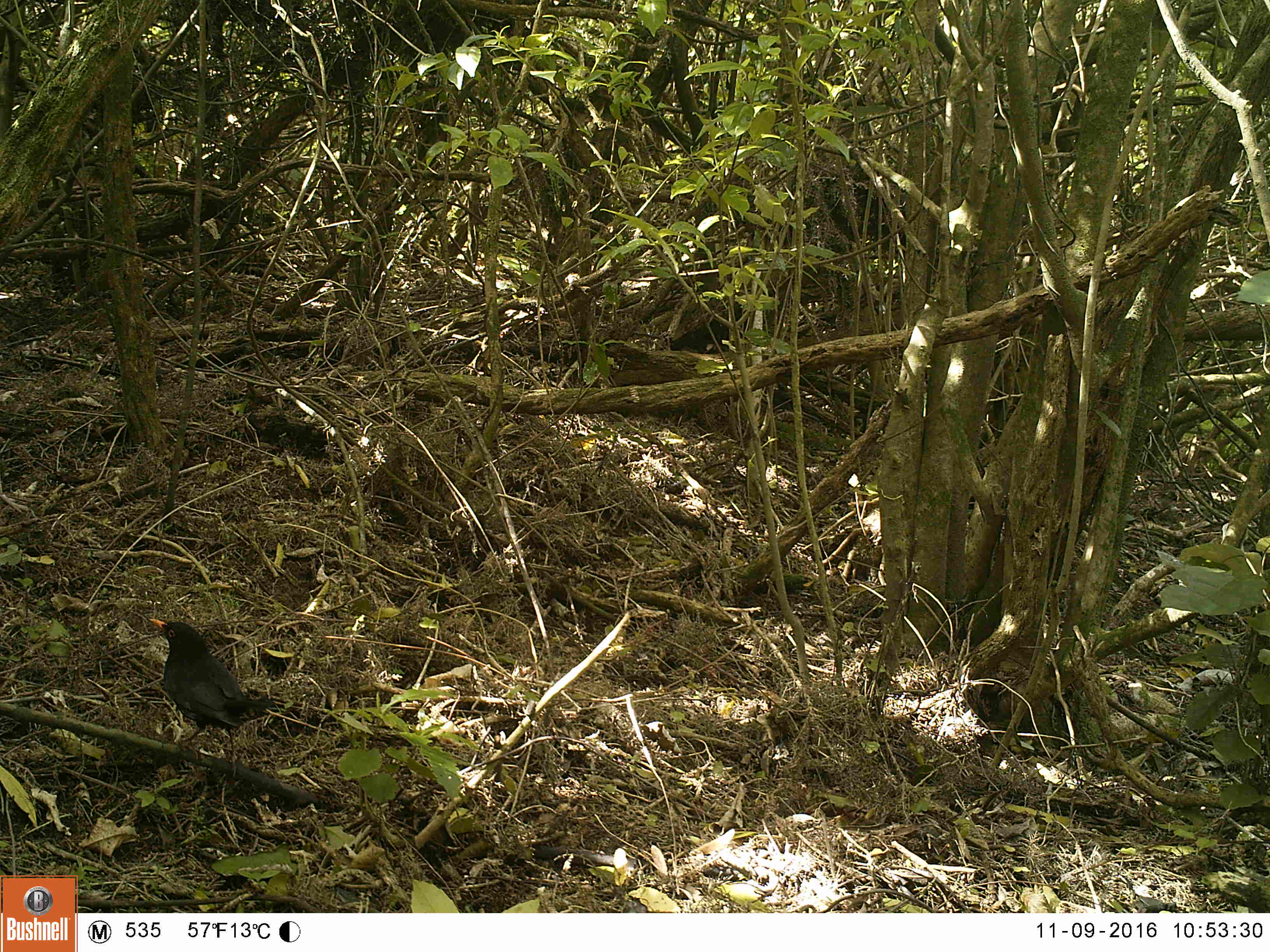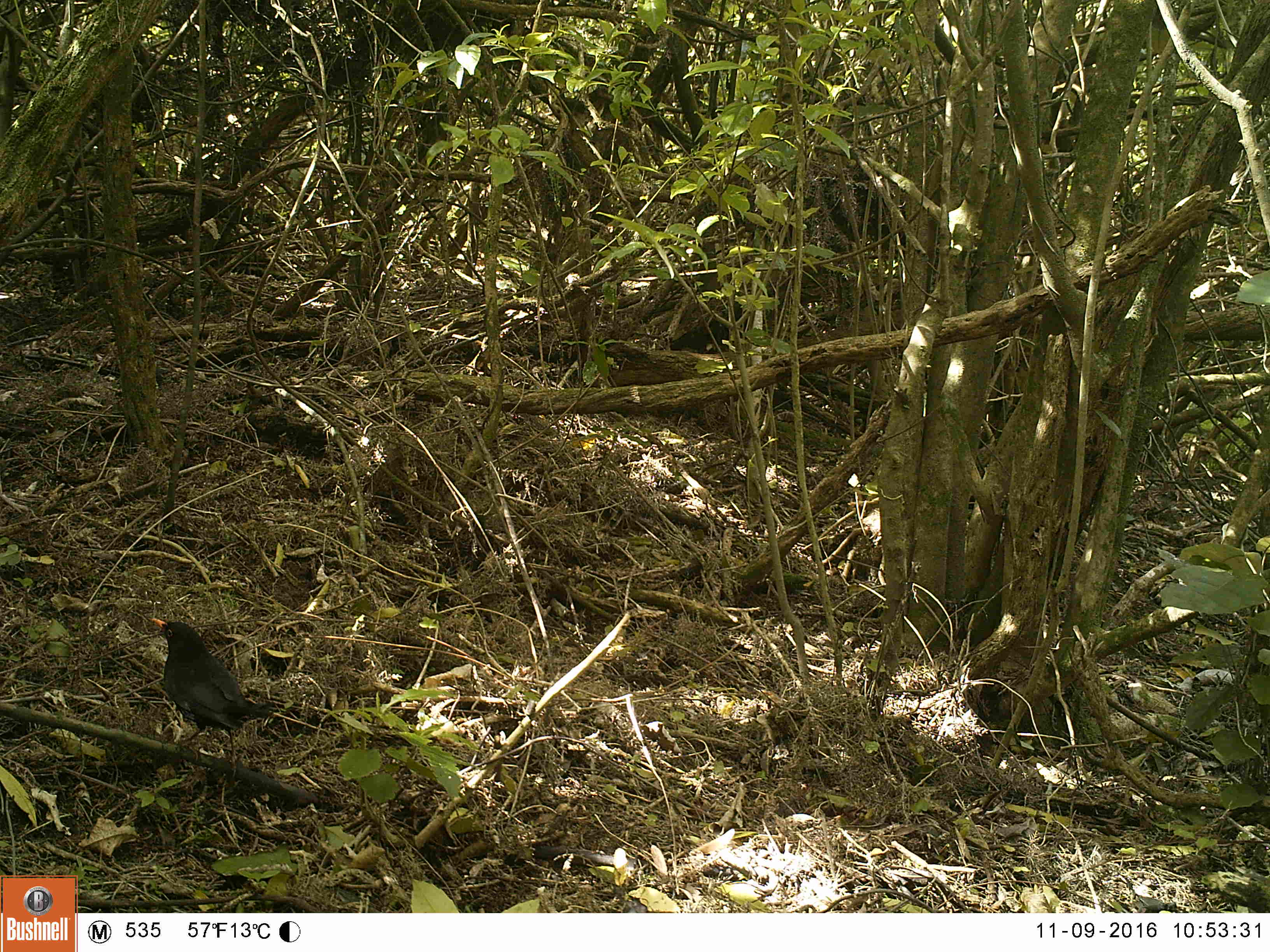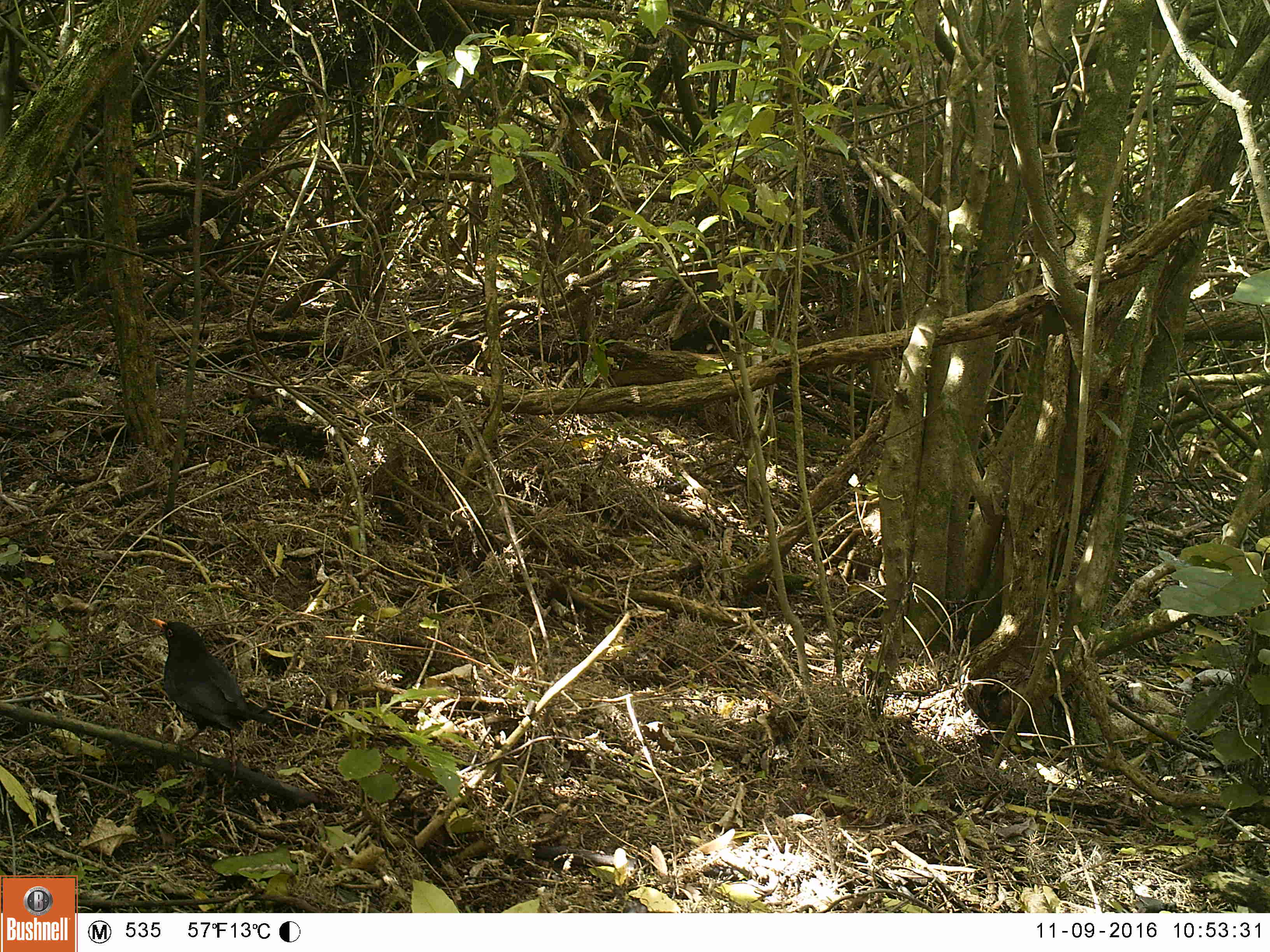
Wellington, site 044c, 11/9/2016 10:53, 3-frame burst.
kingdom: Animalia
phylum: Chordata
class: Aves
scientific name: Aves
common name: bird